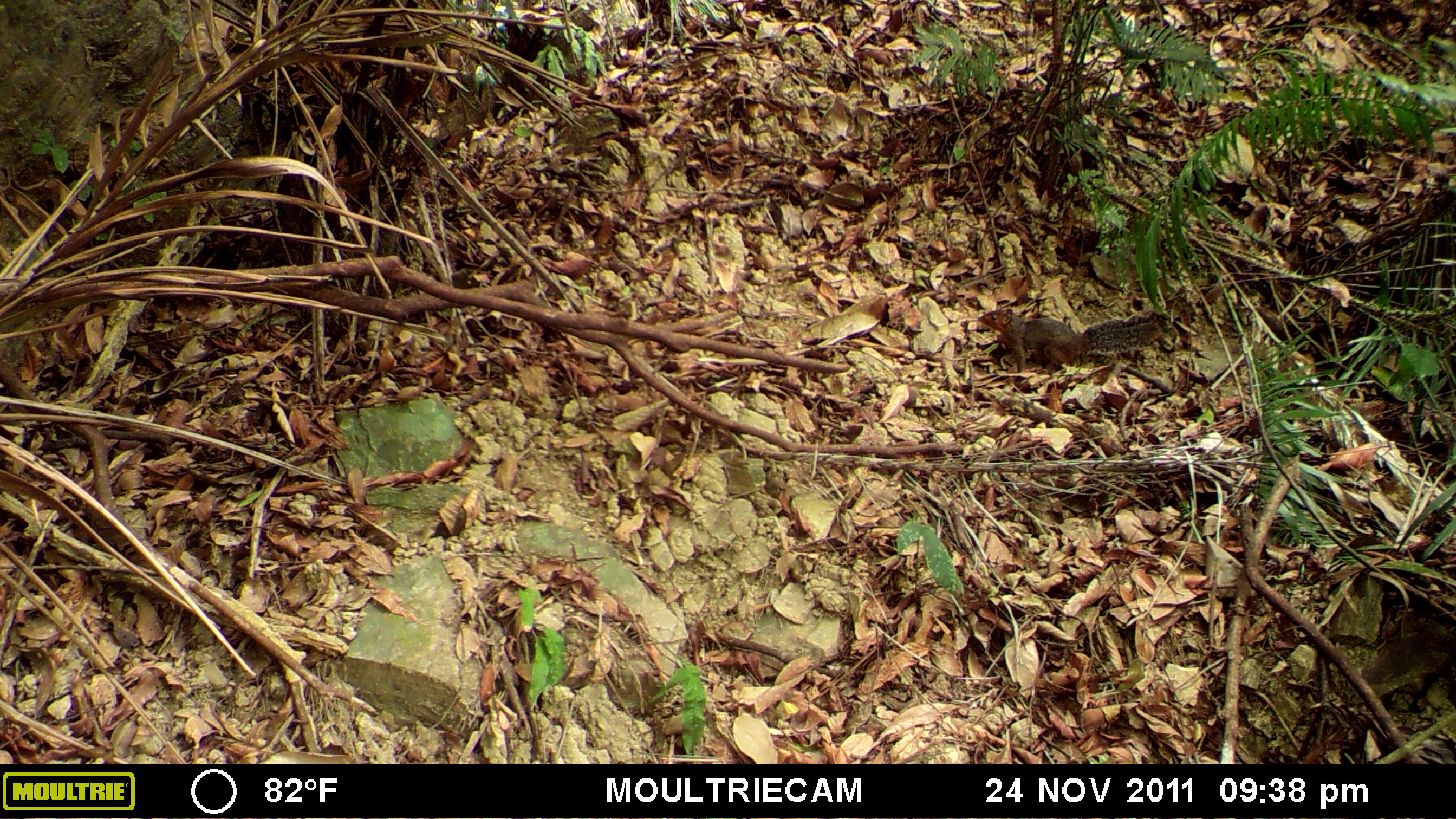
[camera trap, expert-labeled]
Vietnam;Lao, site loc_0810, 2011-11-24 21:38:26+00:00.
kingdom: Animalia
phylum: Chordata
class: Mammalia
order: Rodentia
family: Sciuridae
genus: Dremomys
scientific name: Dremomys rufigenis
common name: red-cheeked squirrel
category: red cheeked squirrel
Red cheeked squirrel (red-cheeked squirrel) (Dremomys rufigenis). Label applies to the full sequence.